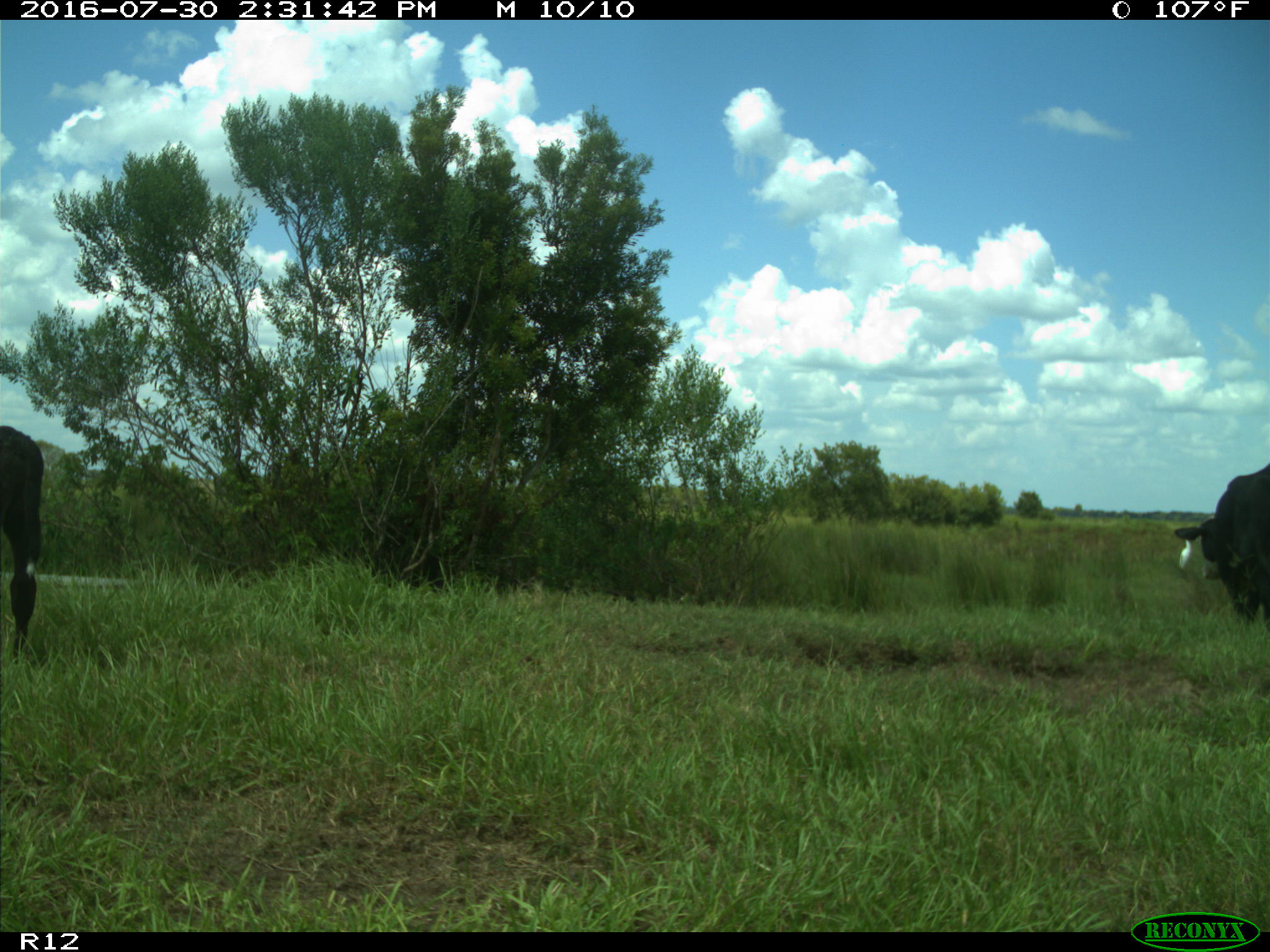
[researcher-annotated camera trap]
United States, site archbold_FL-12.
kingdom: Animalia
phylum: Chordata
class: Mammalia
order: Artiodactyla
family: Bovidae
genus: Bos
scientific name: Bos taurus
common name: domestic cow